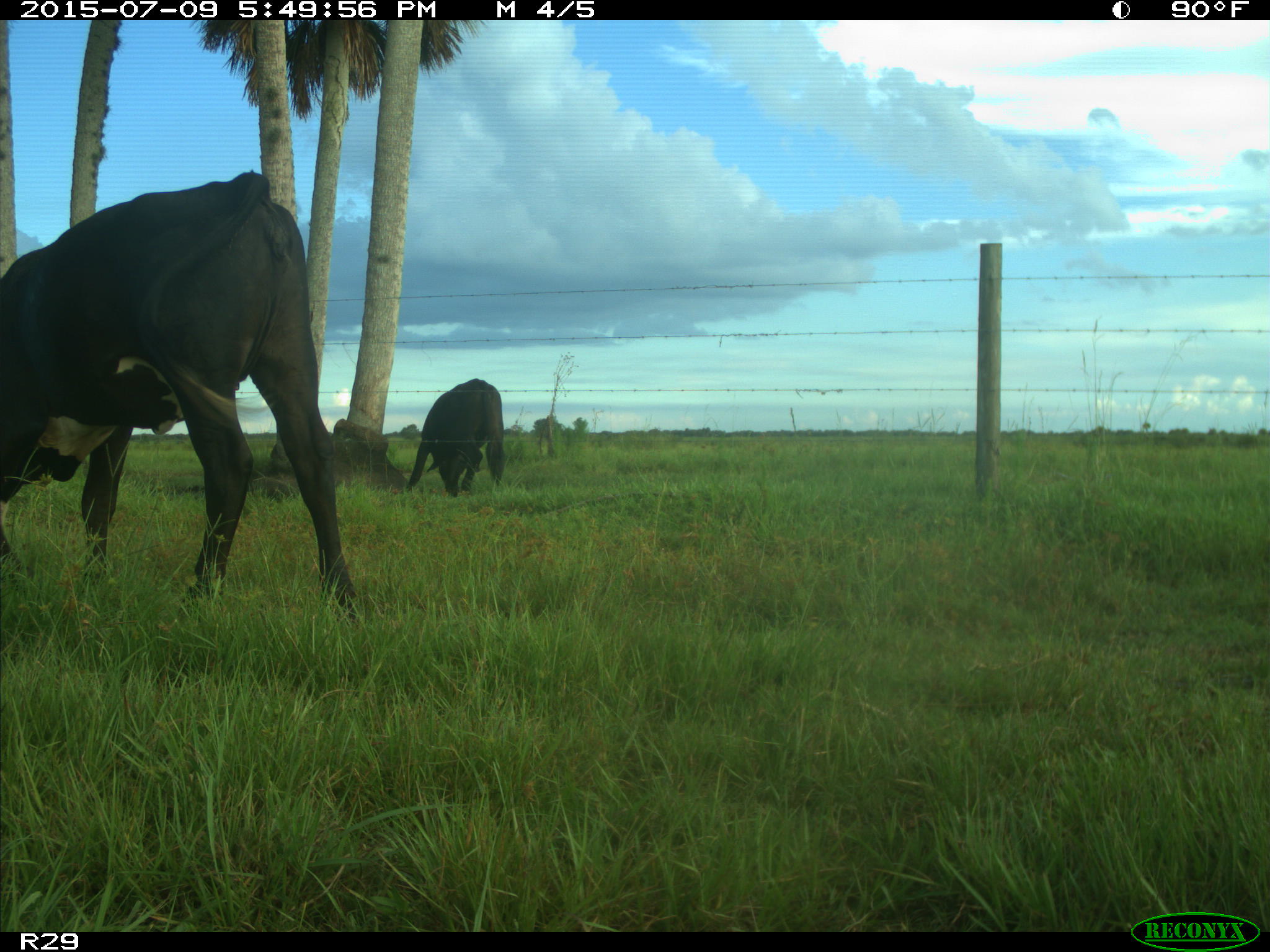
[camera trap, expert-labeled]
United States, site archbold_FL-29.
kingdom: Animalia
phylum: Chordata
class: Mammalia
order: Artiodactyla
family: Bovidae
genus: Bos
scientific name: Bos taurus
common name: domestic cow